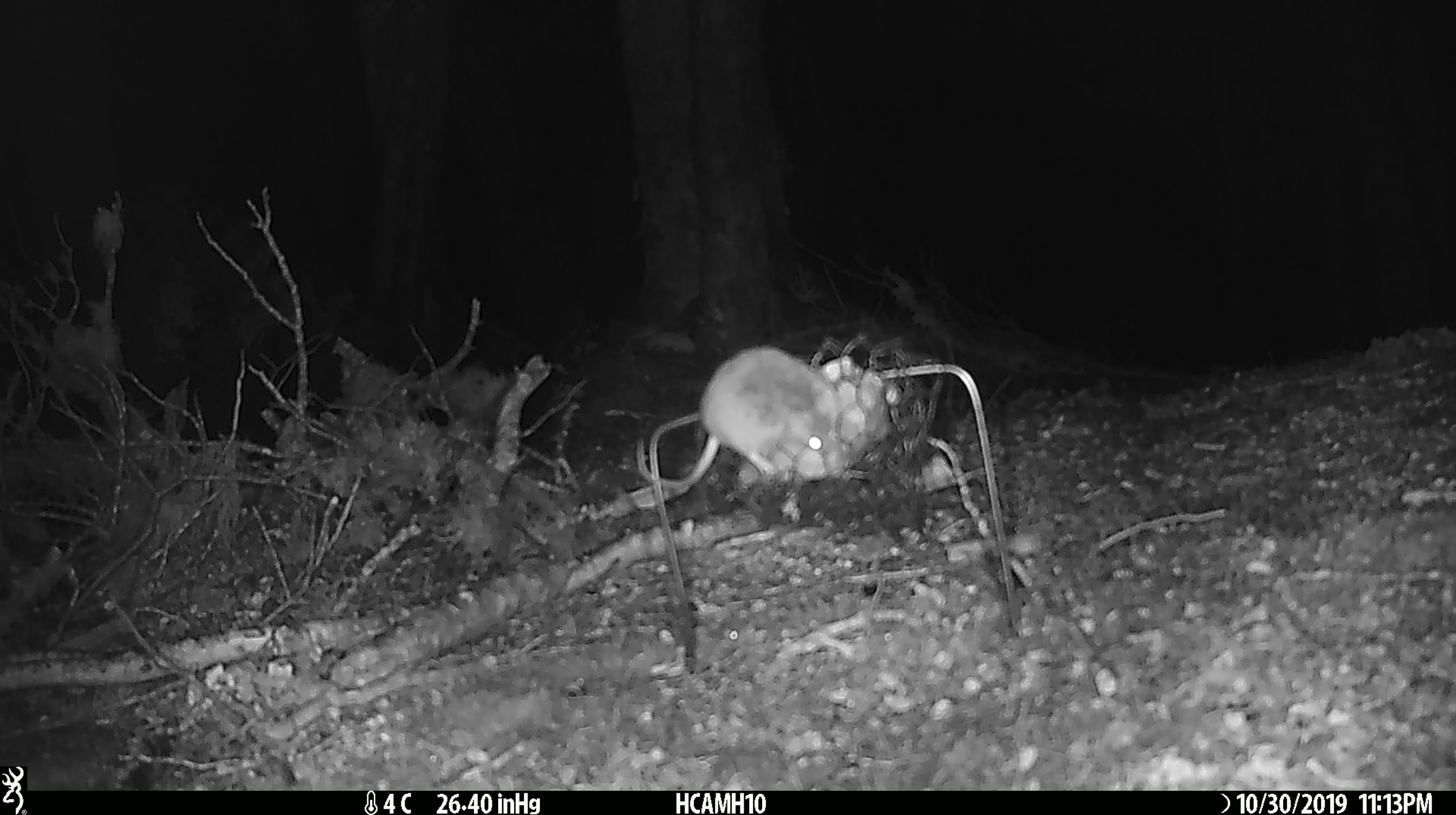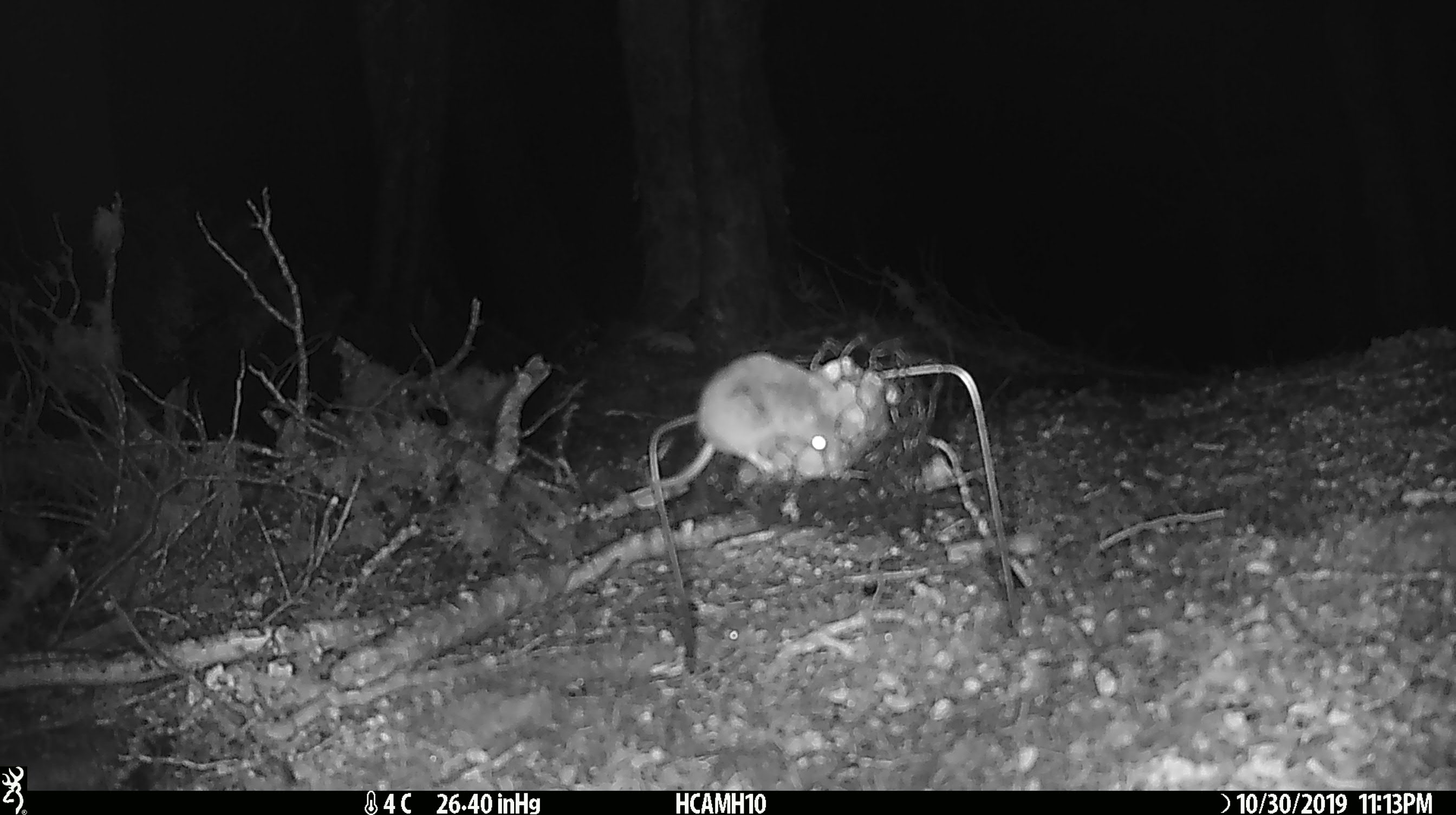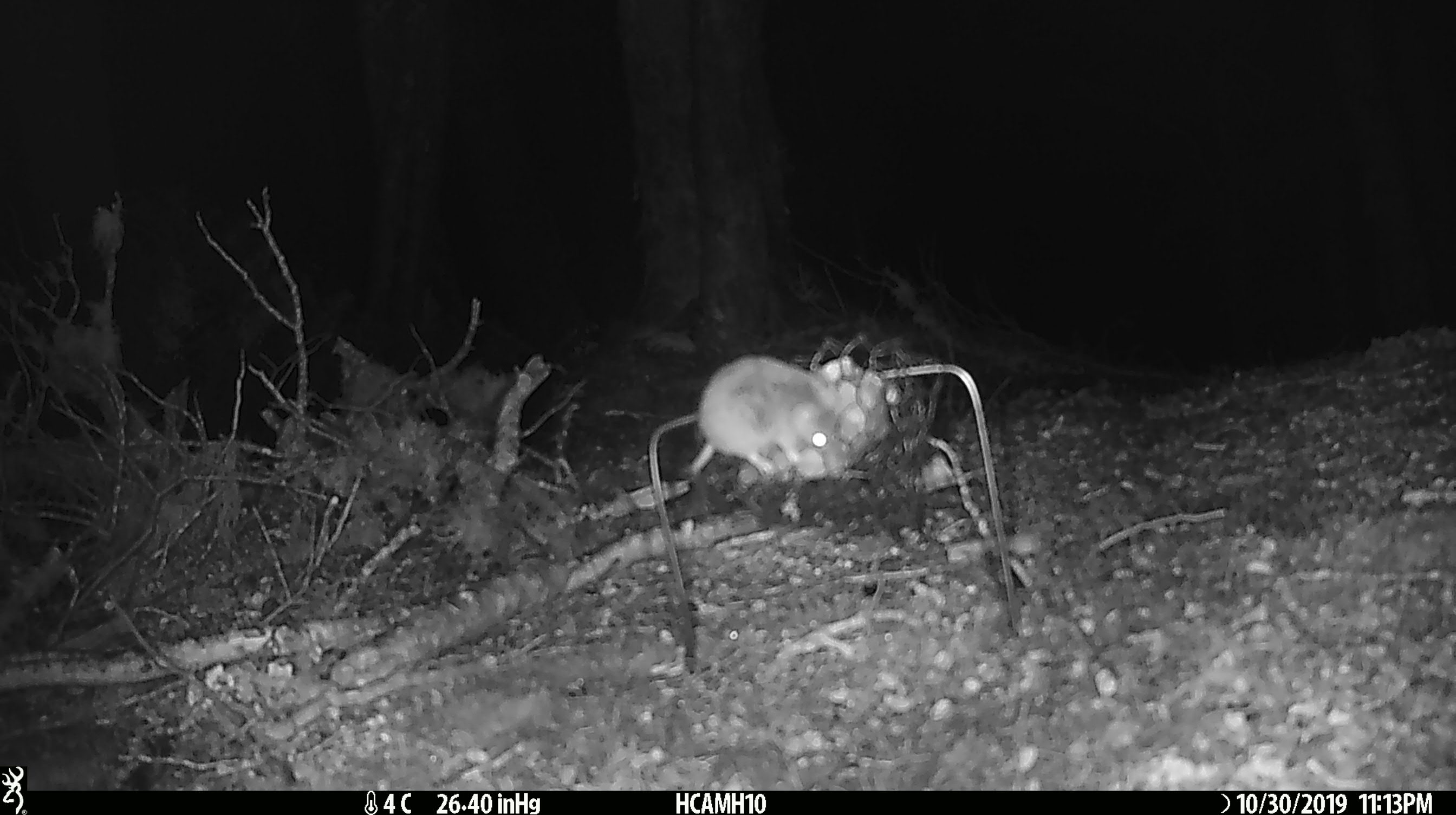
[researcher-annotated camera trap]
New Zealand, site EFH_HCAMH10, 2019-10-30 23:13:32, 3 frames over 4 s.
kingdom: Animalia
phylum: Chordata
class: Mammalia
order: Rodentia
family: Muridae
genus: Mus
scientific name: Mus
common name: mouse